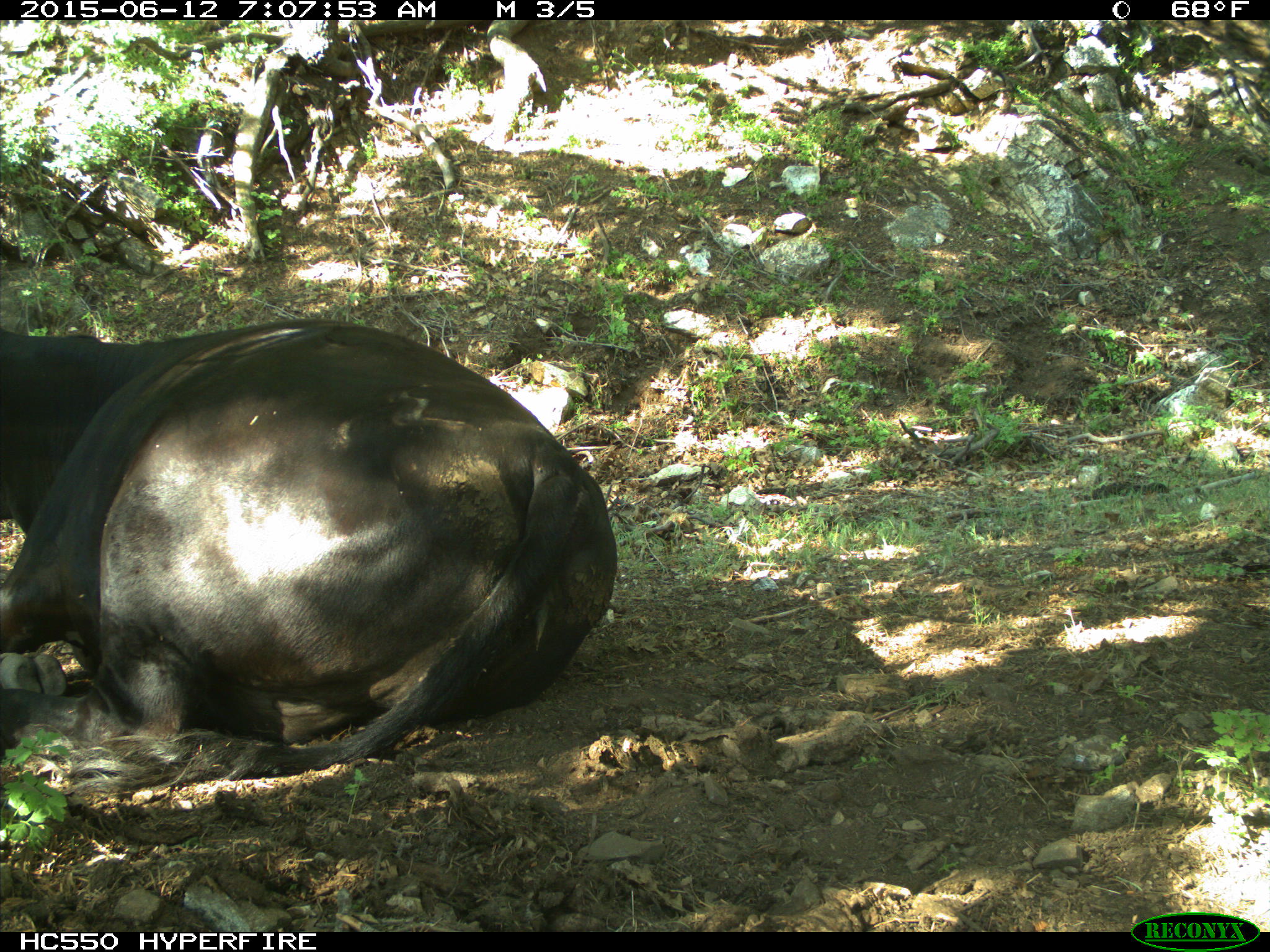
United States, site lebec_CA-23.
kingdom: Animalia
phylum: Chordata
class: Mammalia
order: Artiodactyla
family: Bovidae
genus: Bos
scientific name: Bos taurus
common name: domestic cow